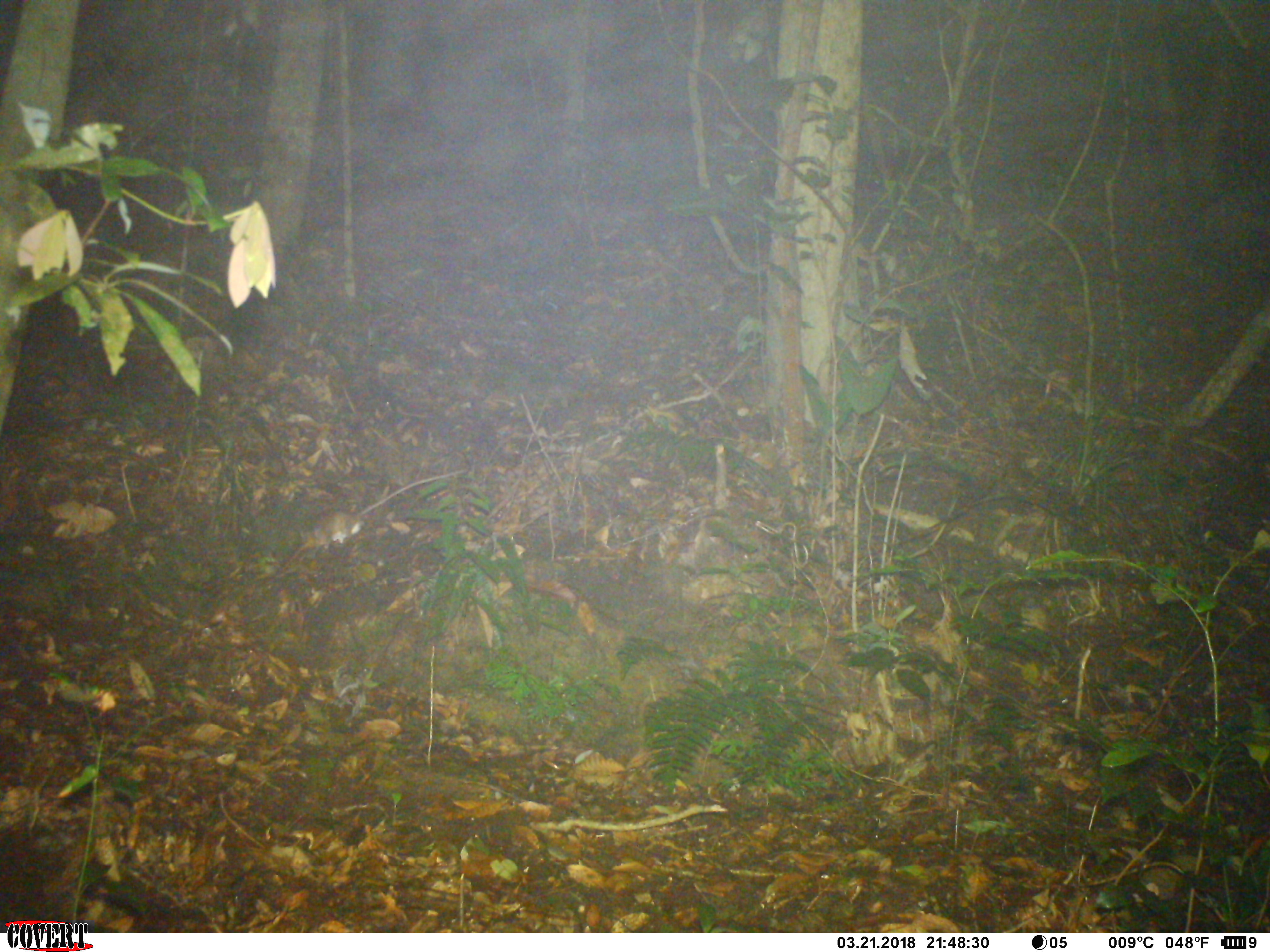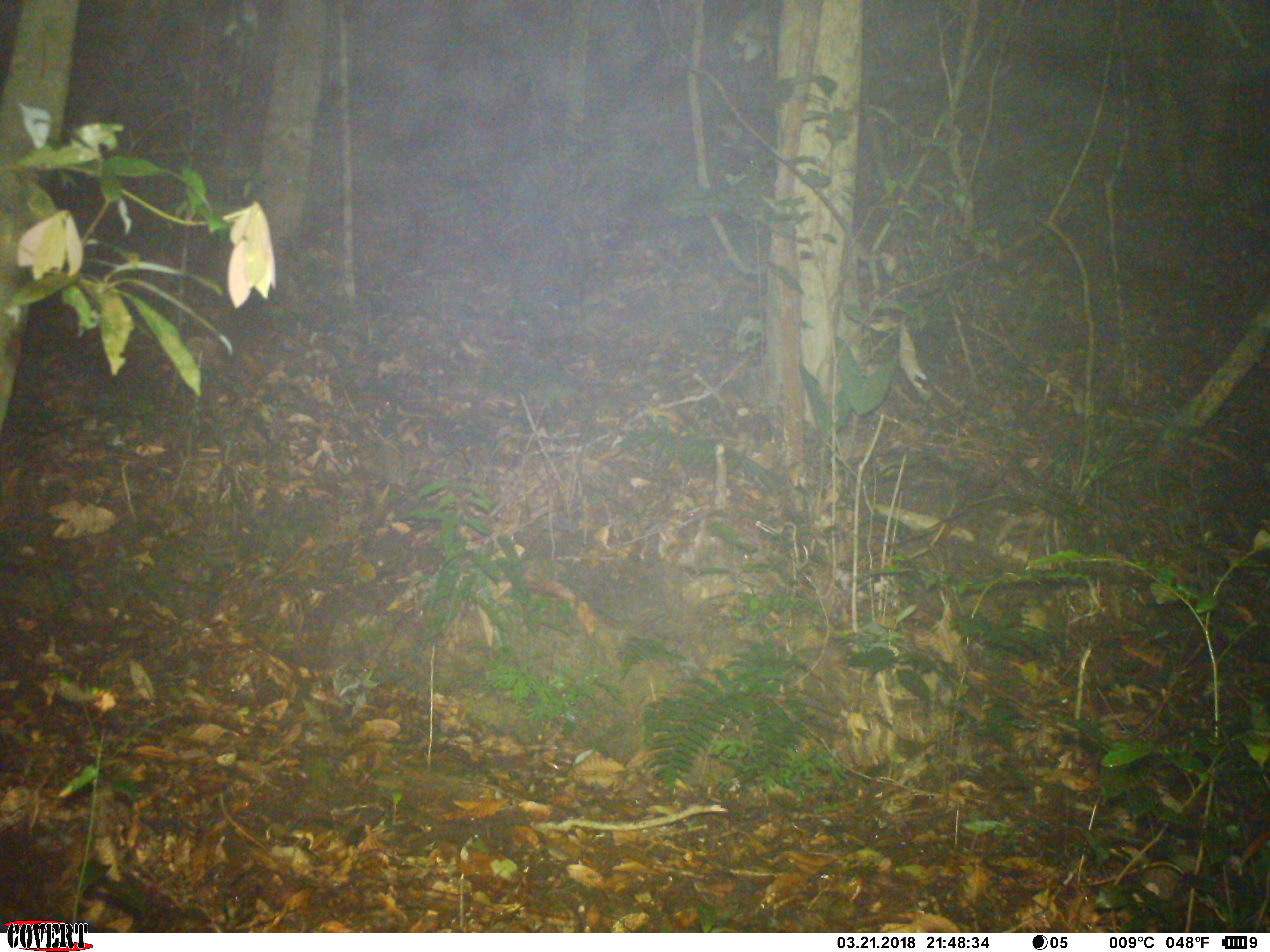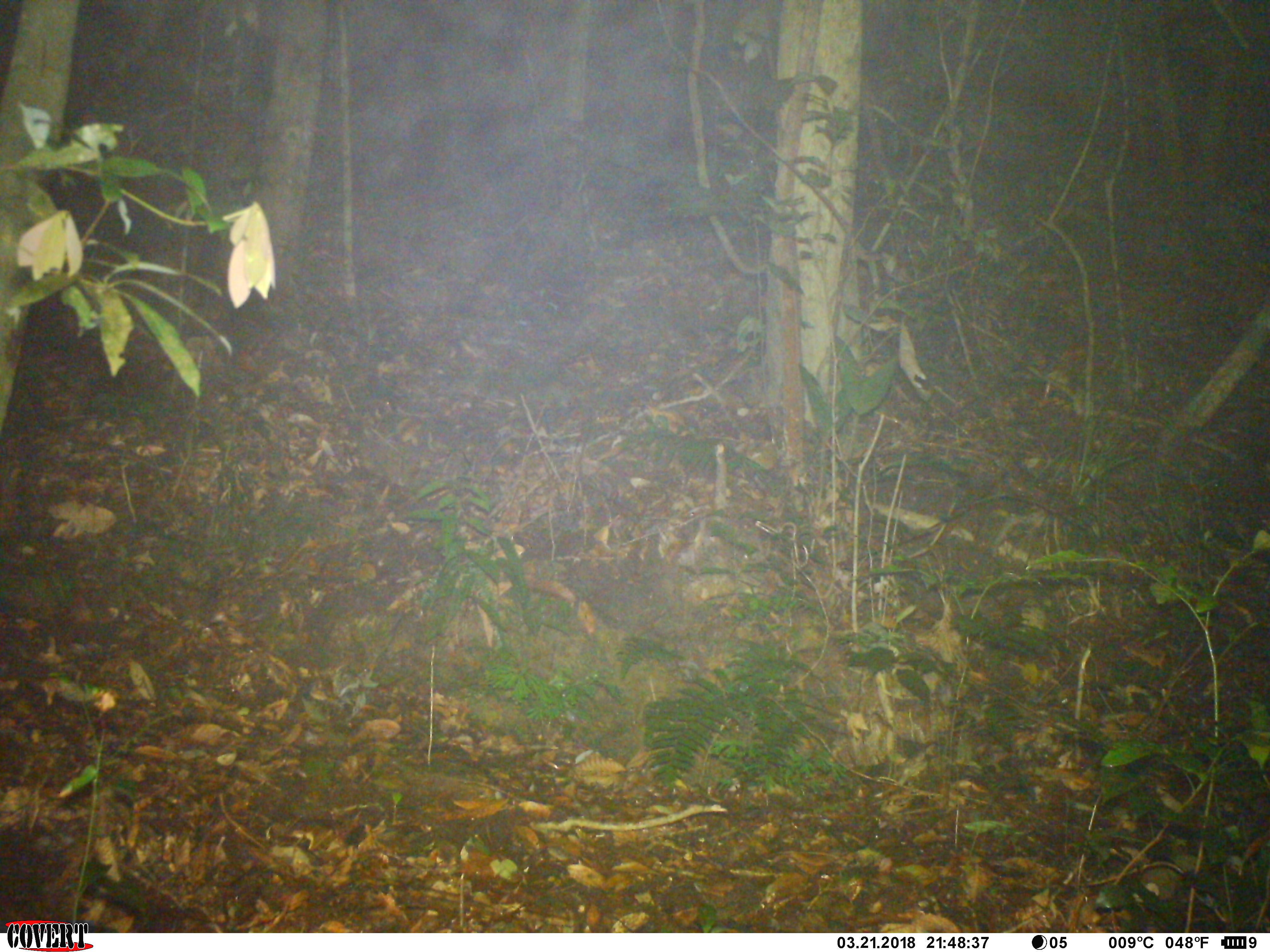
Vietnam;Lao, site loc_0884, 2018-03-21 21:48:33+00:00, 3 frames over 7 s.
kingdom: Animalia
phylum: Chordata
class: Mammalia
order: Rodentia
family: Muridae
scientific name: Muridae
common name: old-world mice and rats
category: unidentified murid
Unidentified murid (old-world mice and rats) (Muridae). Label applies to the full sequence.